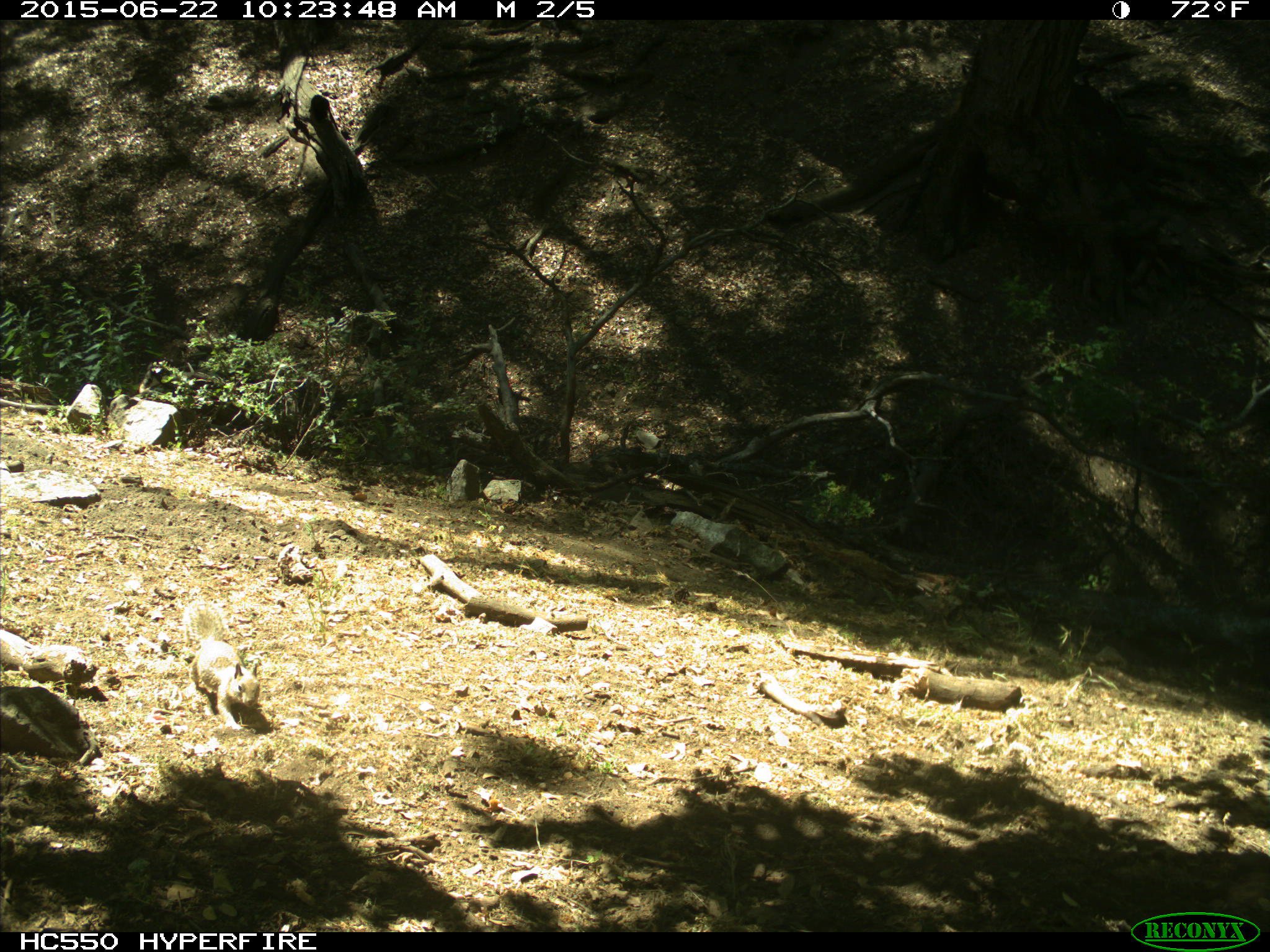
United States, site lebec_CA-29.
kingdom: Animalia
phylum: Chordata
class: Mammalia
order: Rodentia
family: Sciuridae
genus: Otospermophilus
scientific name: Otospermophilus beecheyi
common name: california ground squirrel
Otospermophilus beecheyi (california ground squirrel).